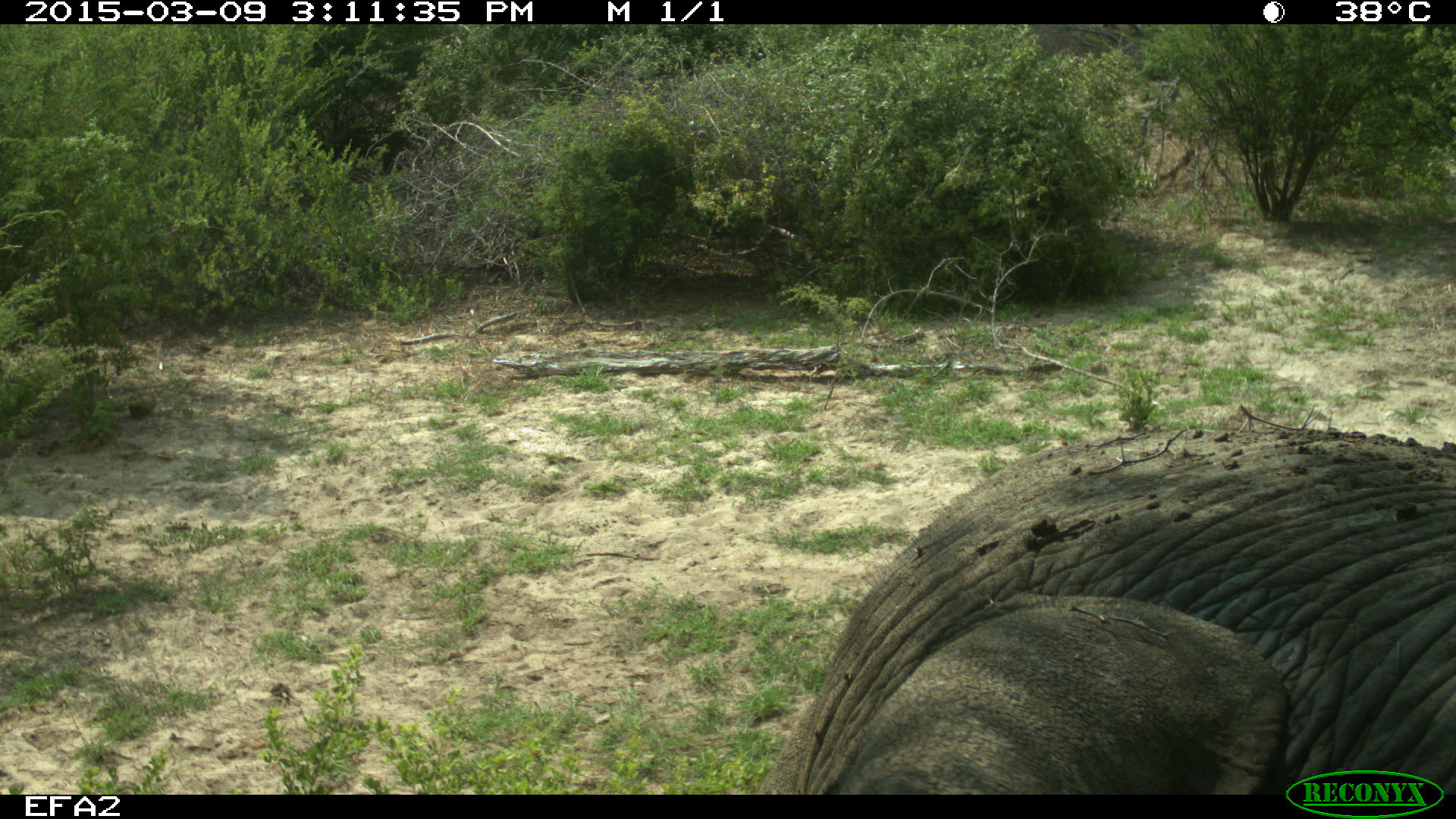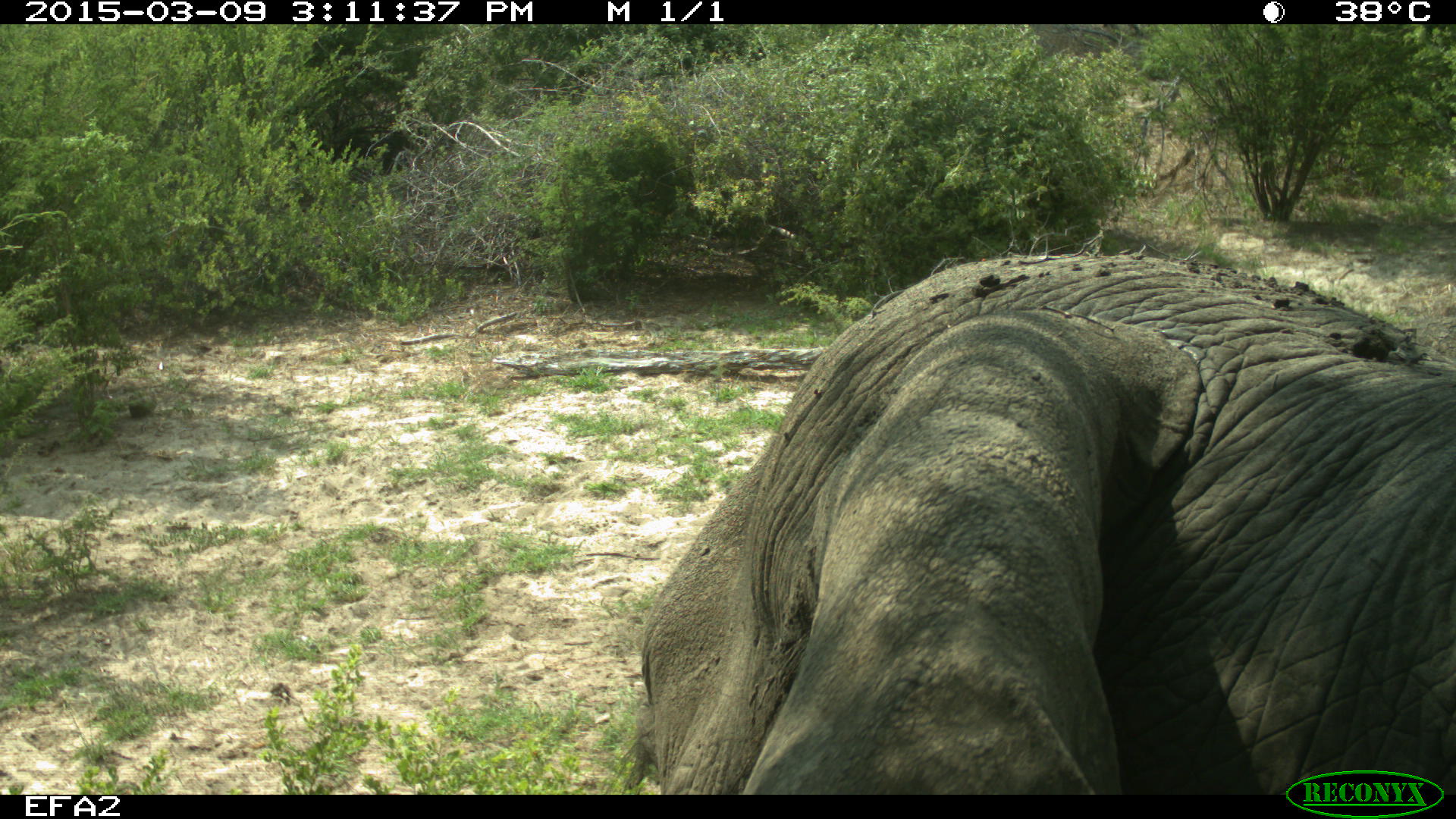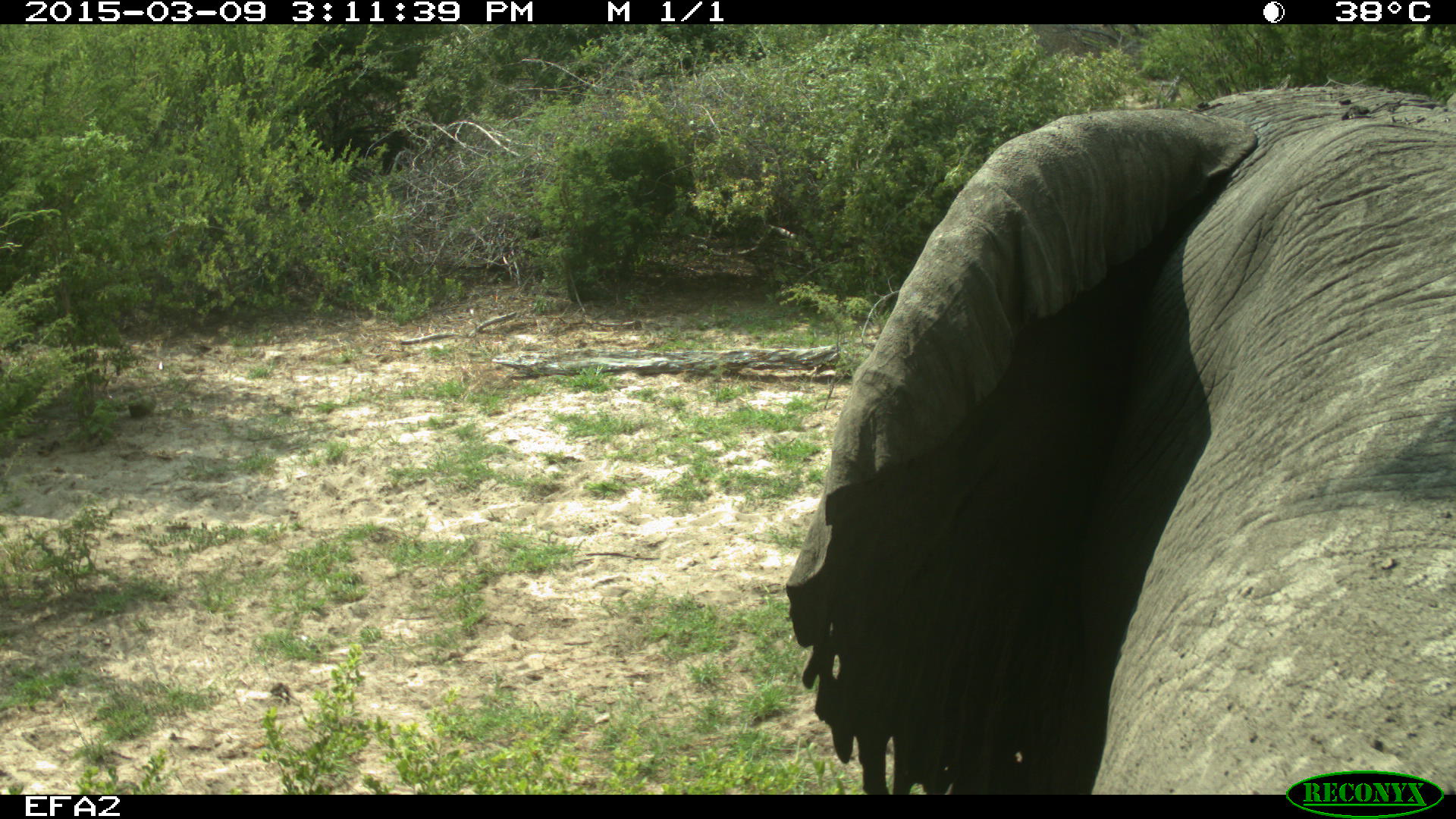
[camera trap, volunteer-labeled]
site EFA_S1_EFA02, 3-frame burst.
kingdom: Animalia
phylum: Chordata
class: Mammalia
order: Proboscidea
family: Elephantidae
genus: Loxodonta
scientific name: Loxodonta africana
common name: african bush elephant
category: elephant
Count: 1.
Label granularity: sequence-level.